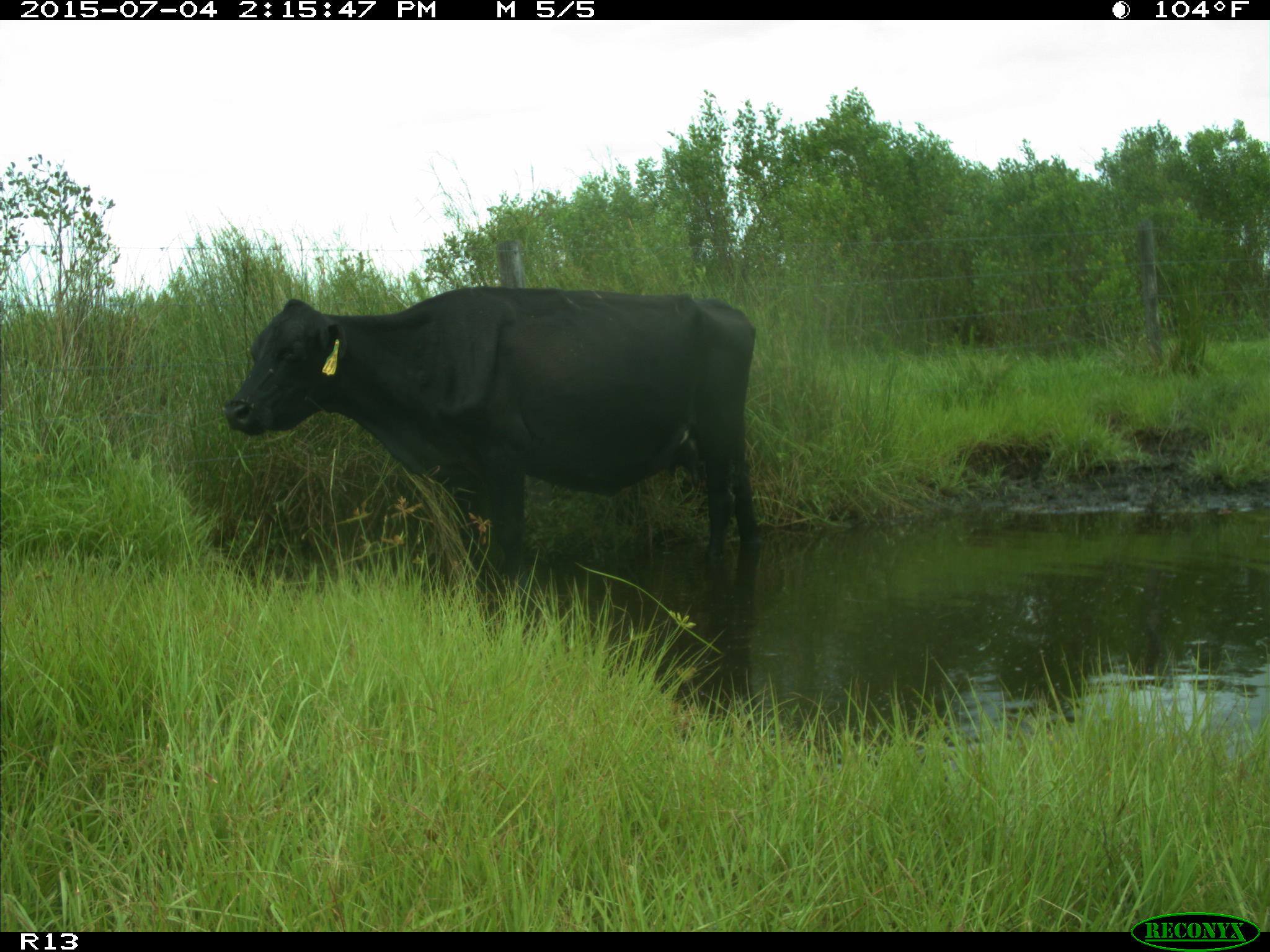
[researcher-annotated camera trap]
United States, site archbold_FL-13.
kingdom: Animalia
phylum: Chordata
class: Mammalia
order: Artiodactyla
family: Bovidae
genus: Bos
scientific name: Bos taurus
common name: domestic cow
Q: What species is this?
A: Bos taurus (domestic cow).